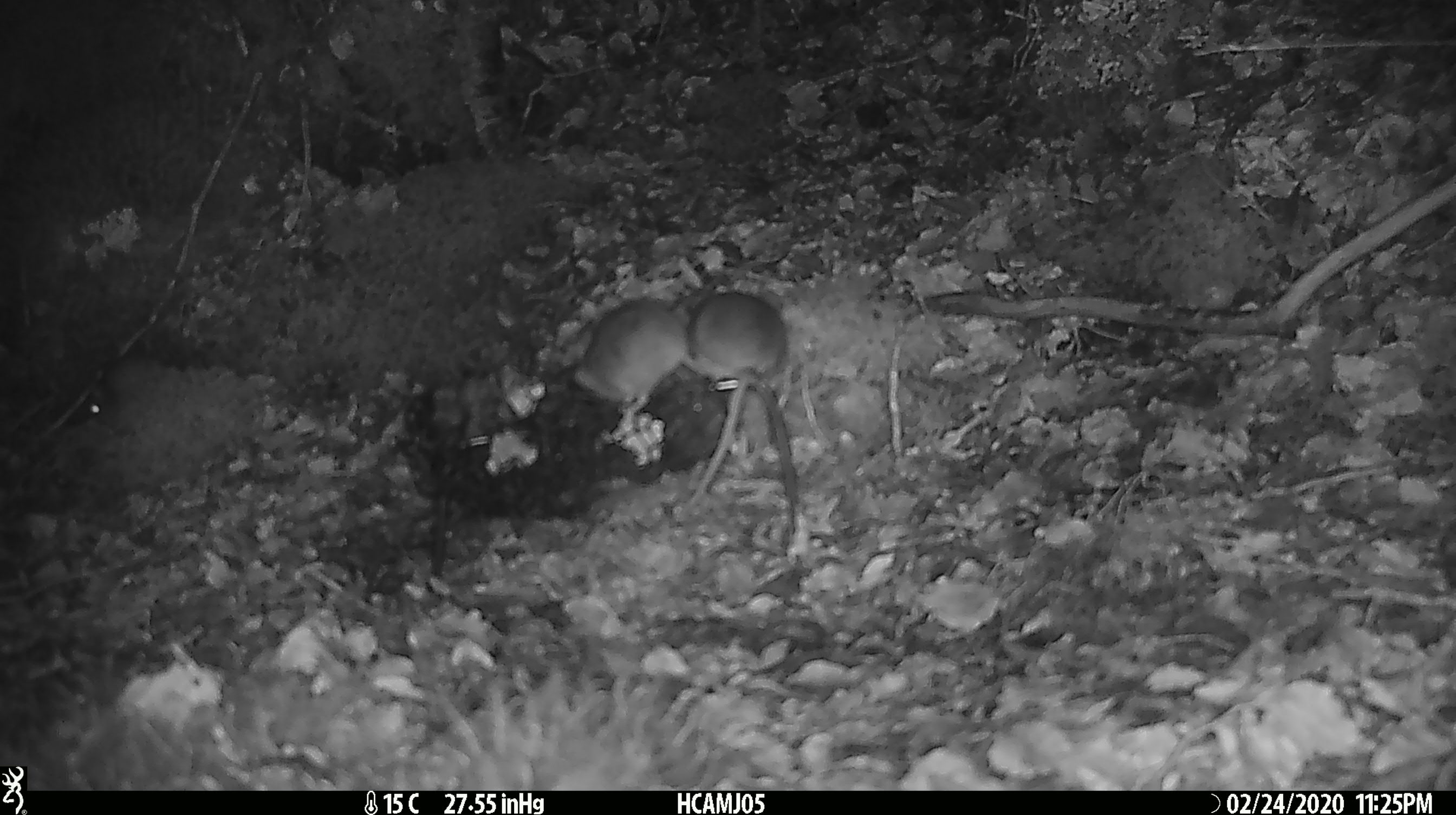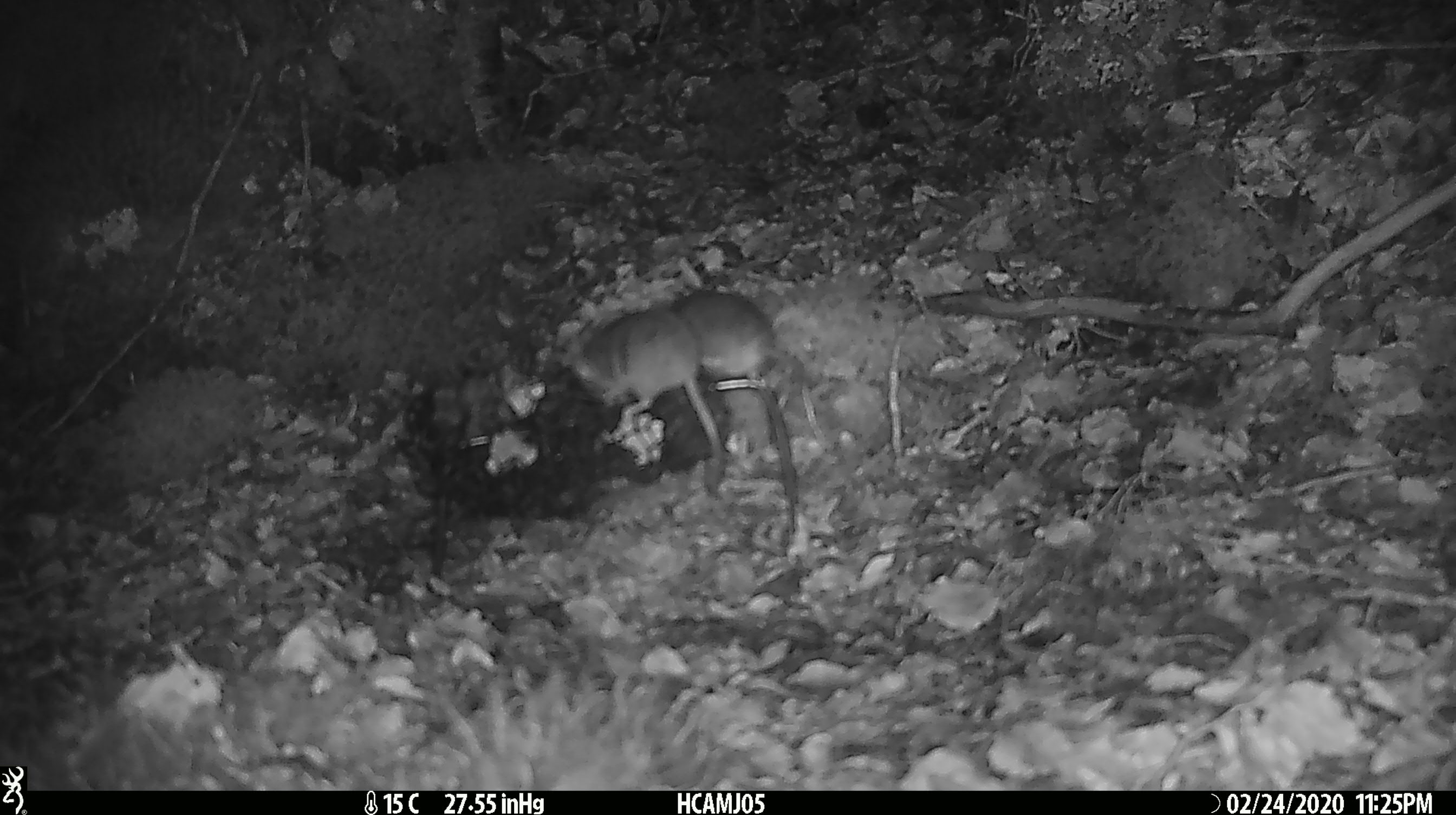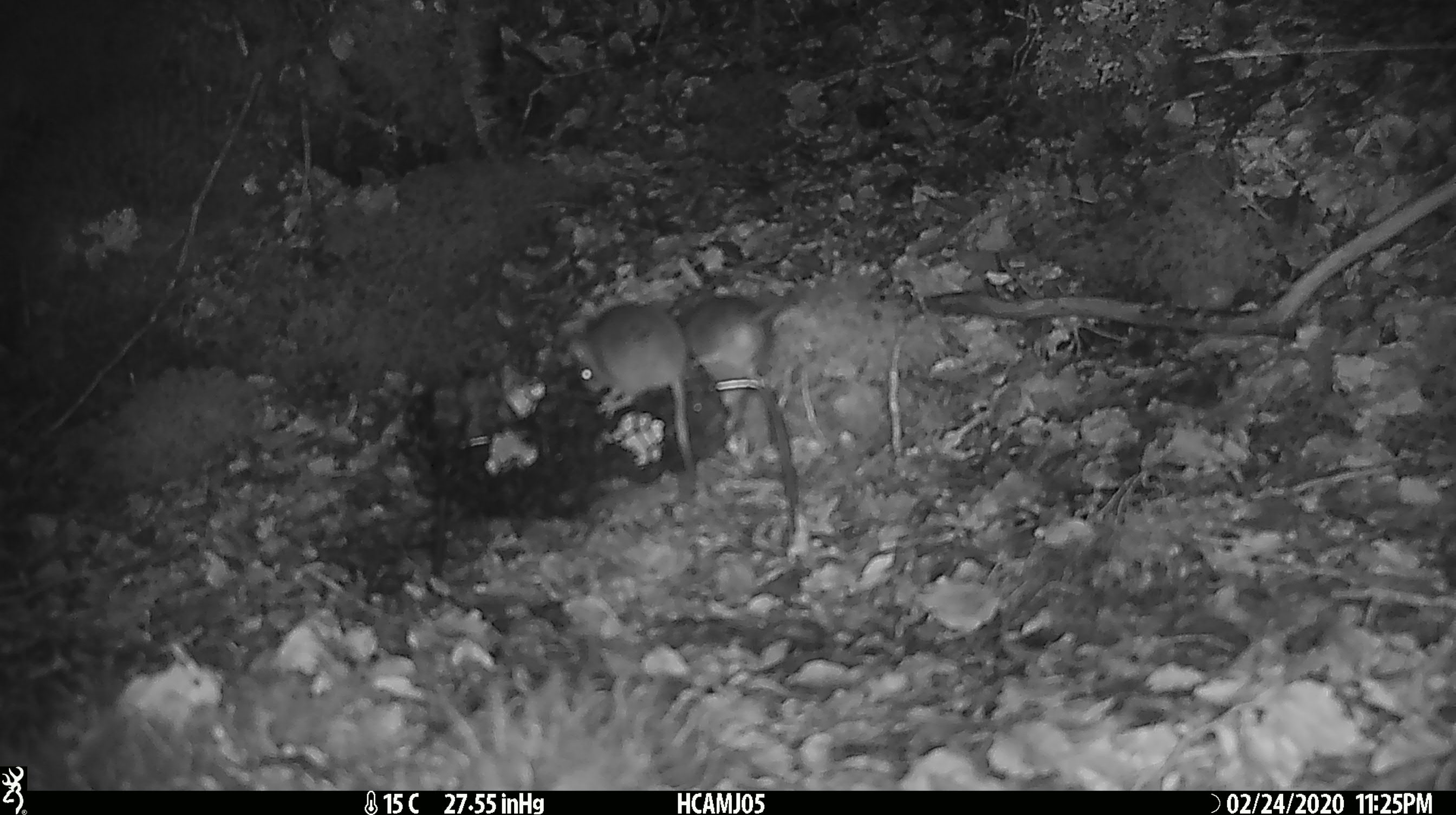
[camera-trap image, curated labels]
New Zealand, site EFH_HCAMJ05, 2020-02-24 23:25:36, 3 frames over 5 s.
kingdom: Animalia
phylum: Chordata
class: Mammalia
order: Rodentia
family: Muridae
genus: Mus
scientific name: Mus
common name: mouse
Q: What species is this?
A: Mouse (Mus).